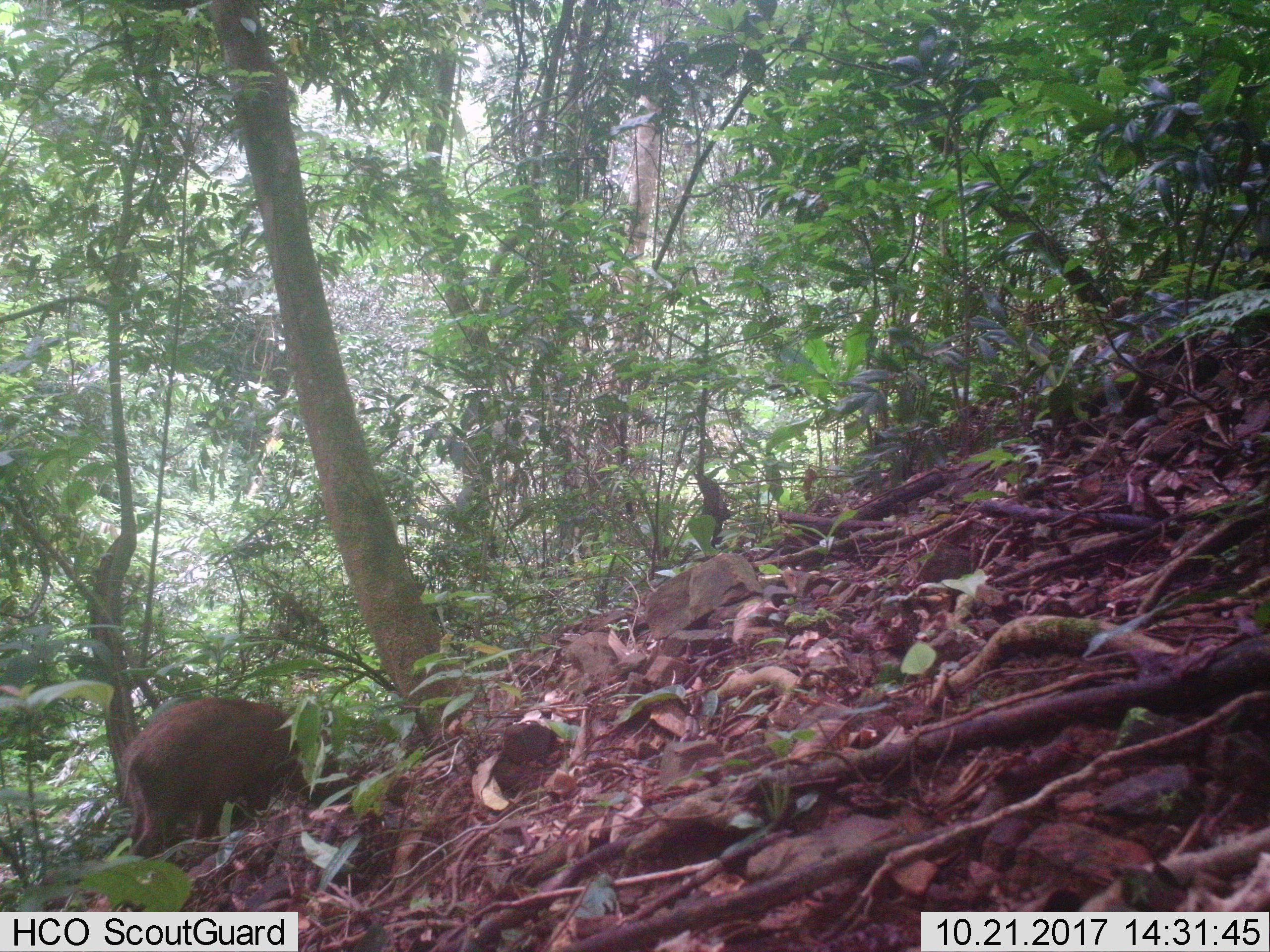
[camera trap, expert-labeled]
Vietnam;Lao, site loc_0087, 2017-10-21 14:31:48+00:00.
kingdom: Animalia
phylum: Chordata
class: Mammalia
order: Artiodactyla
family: Suidae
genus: Sus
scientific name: Sus scrofa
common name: eurasian wild pig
Eurasian wild pig (Sus scrofa). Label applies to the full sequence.